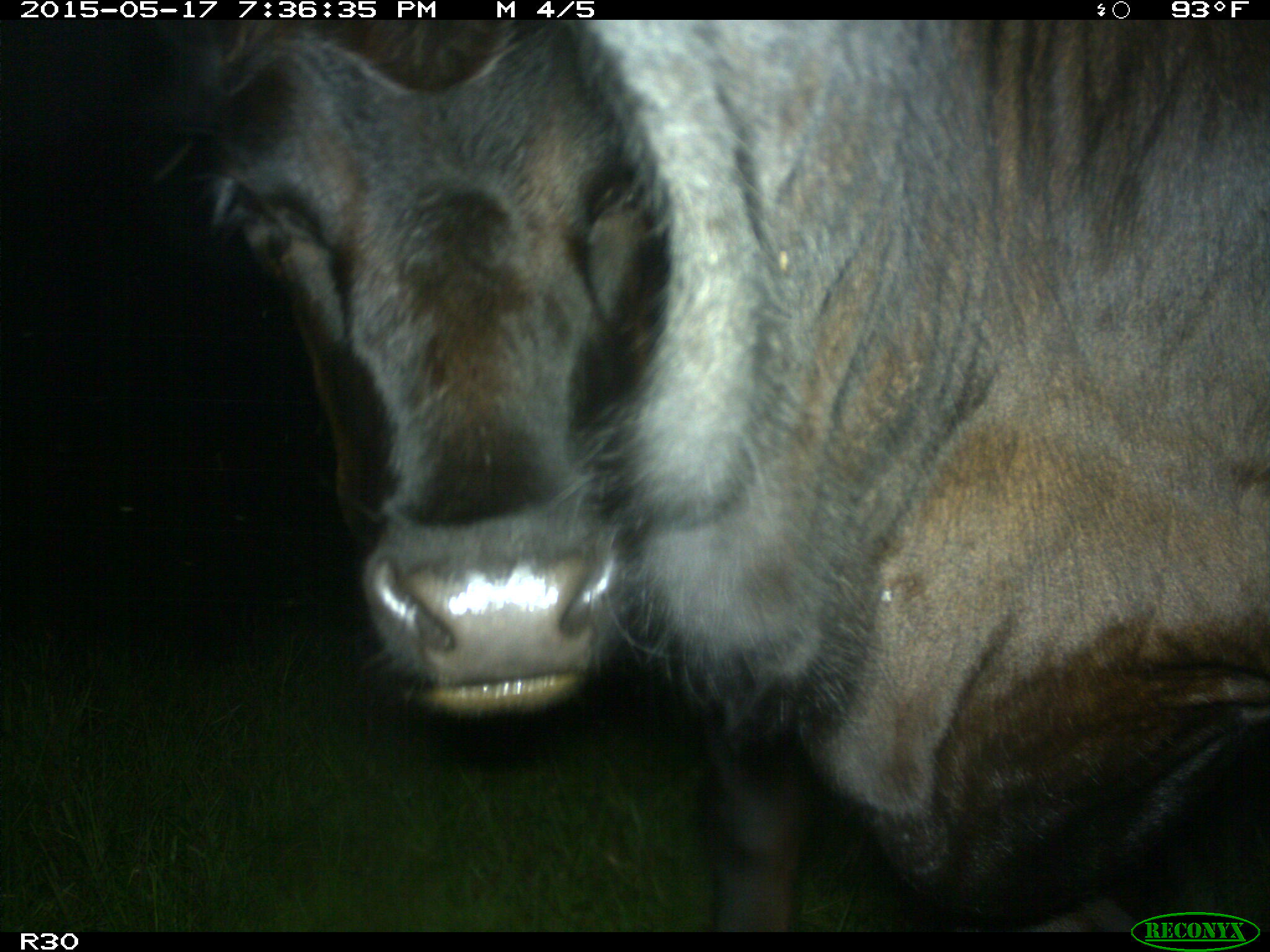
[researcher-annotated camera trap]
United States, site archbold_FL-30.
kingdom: Animalia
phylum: Chordata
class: Mammalia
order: Artiodactyla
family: Bovidae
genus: Bos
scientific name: Bos taurus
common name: domestic cow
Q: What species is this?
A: Bos taurus (domestic cow).